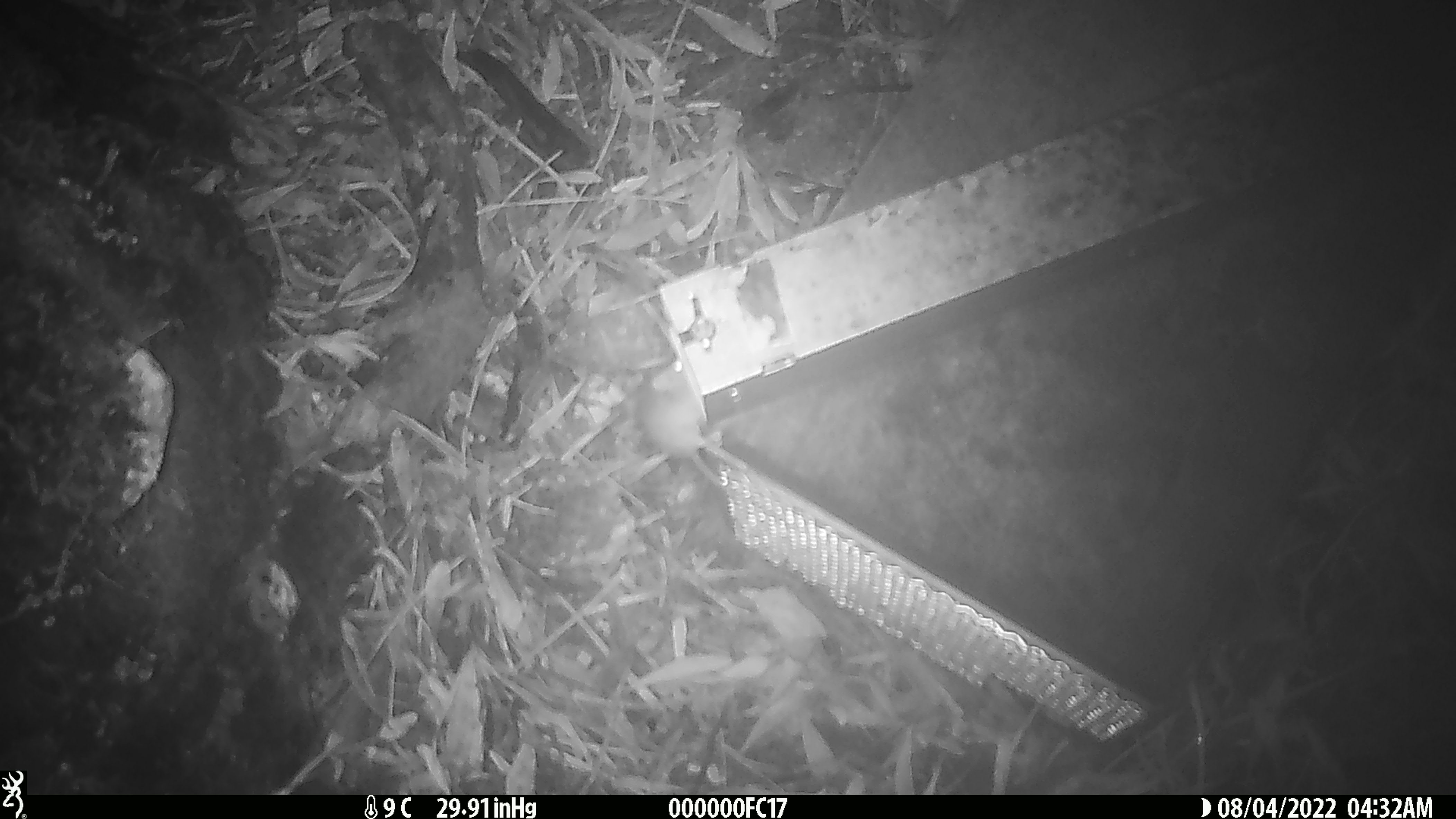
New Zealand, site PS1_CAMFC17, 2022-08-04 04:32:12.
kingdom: Animalia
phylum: Chordata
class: Mammalia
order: Rodentia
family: Muridae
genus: Mus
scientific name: Mus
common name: mouse